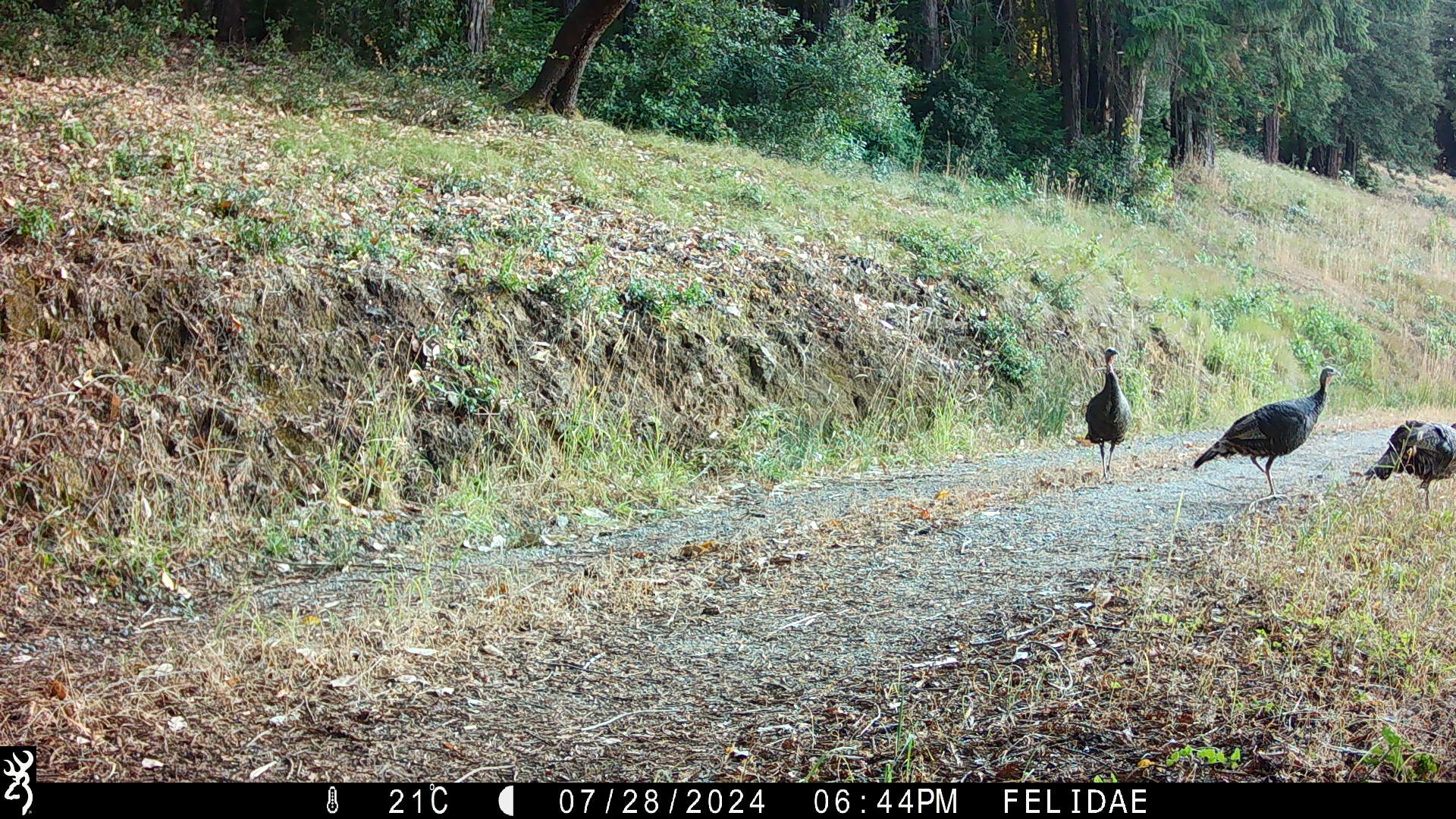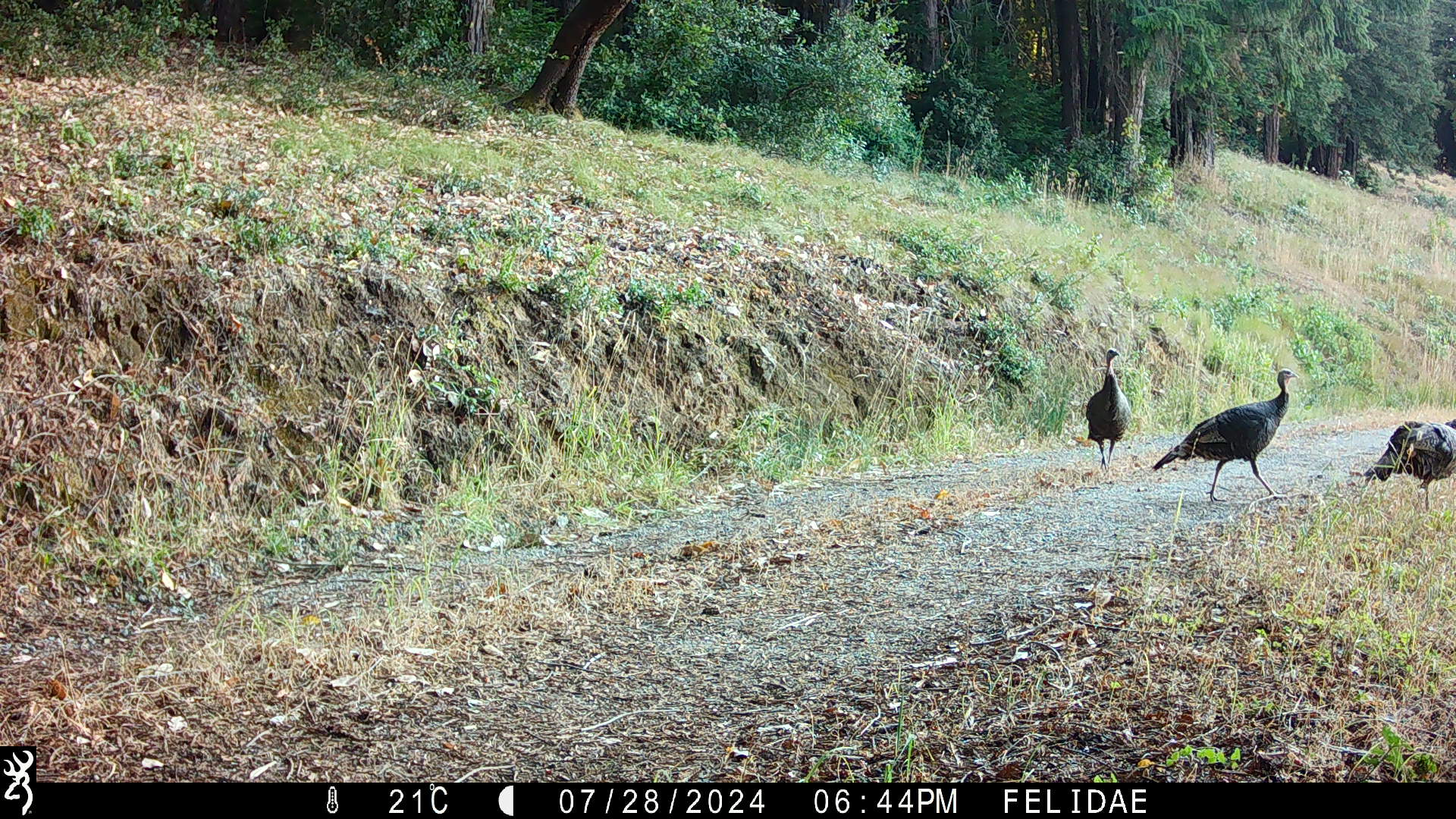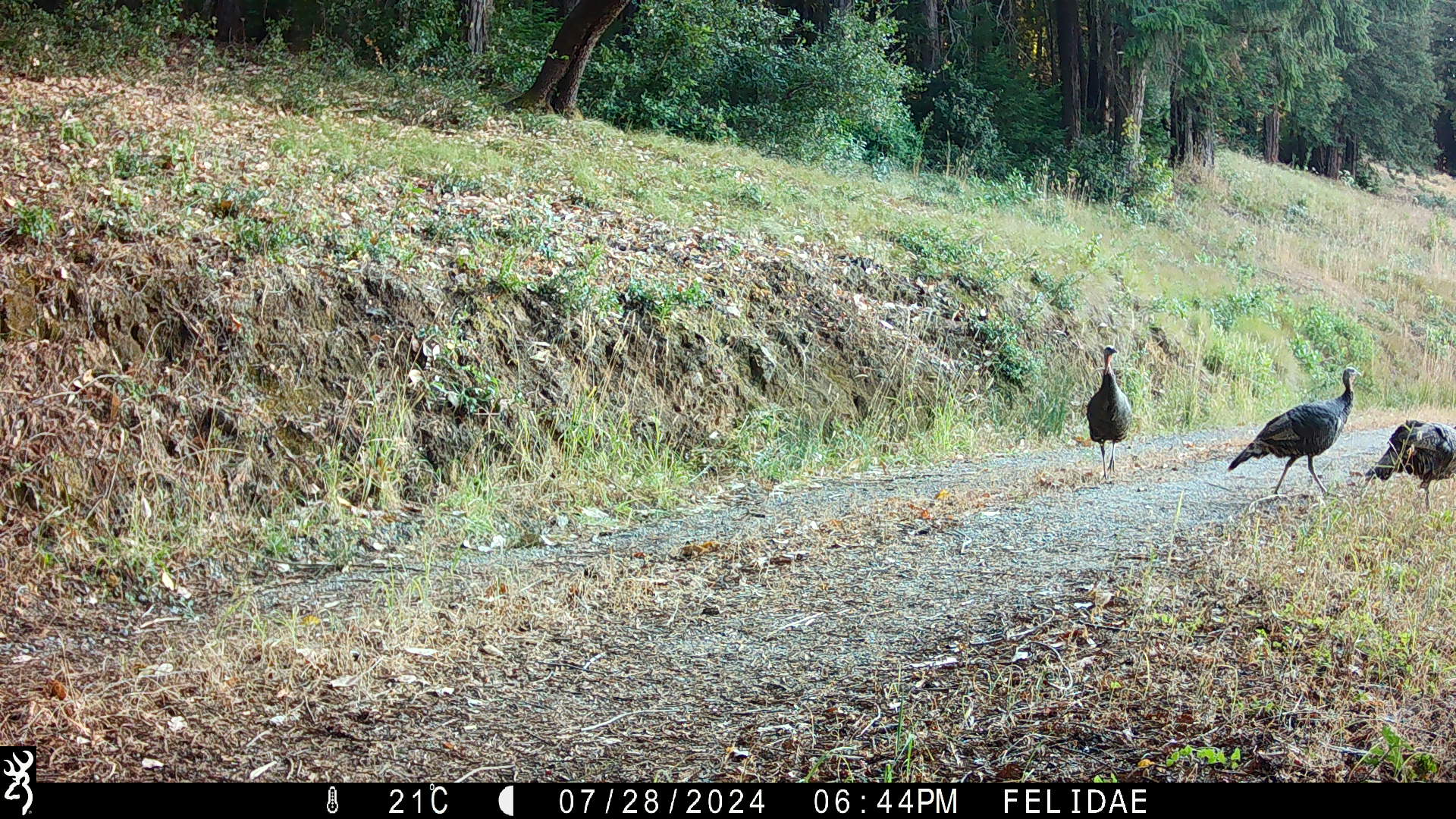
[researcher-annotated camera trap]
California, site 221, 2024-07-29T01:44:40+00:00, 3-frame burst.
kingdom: Animalia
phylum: Chordata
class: Aves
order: Galliformes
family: Phasianidae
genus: Meleagris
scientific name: Meleagris gallopavo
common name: turkey